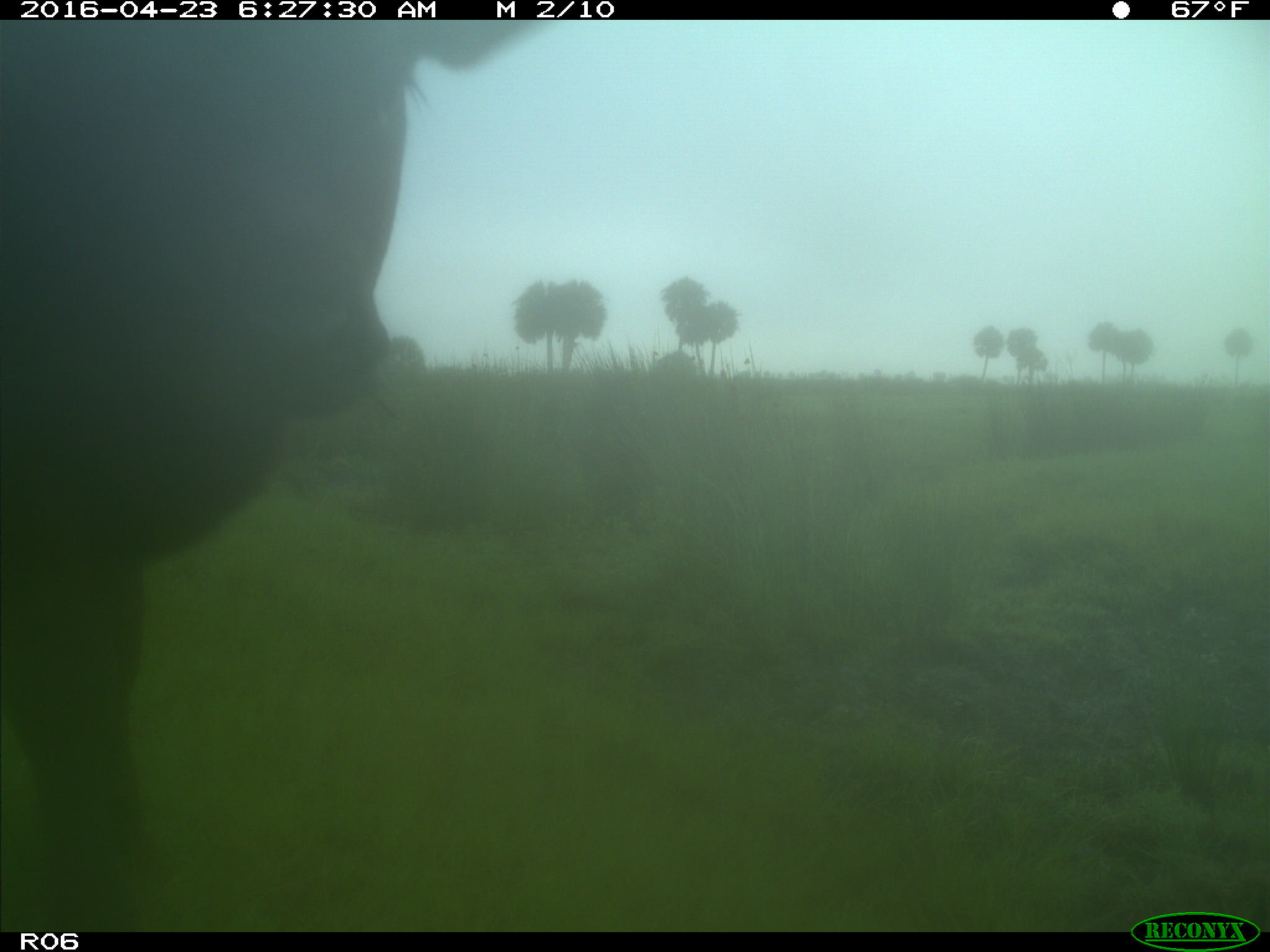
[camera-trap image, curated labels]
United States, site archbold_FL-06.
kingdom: Animalia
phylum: Chordata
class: Mammalia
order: Artiodactyla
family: Bovidae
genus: Bos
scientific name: Bos taurus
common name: domestic cow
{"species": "Bos taurus (domestic cow)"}